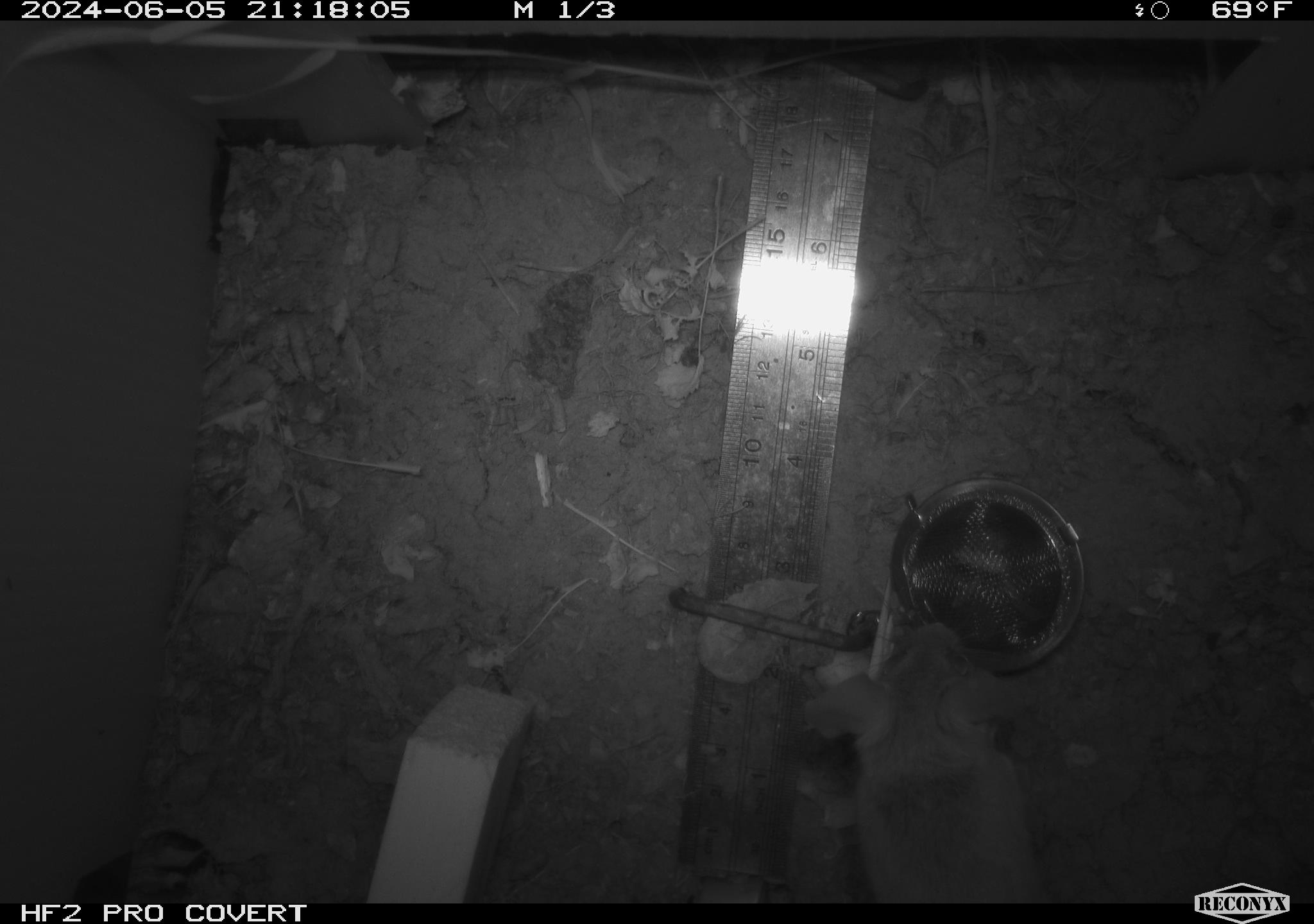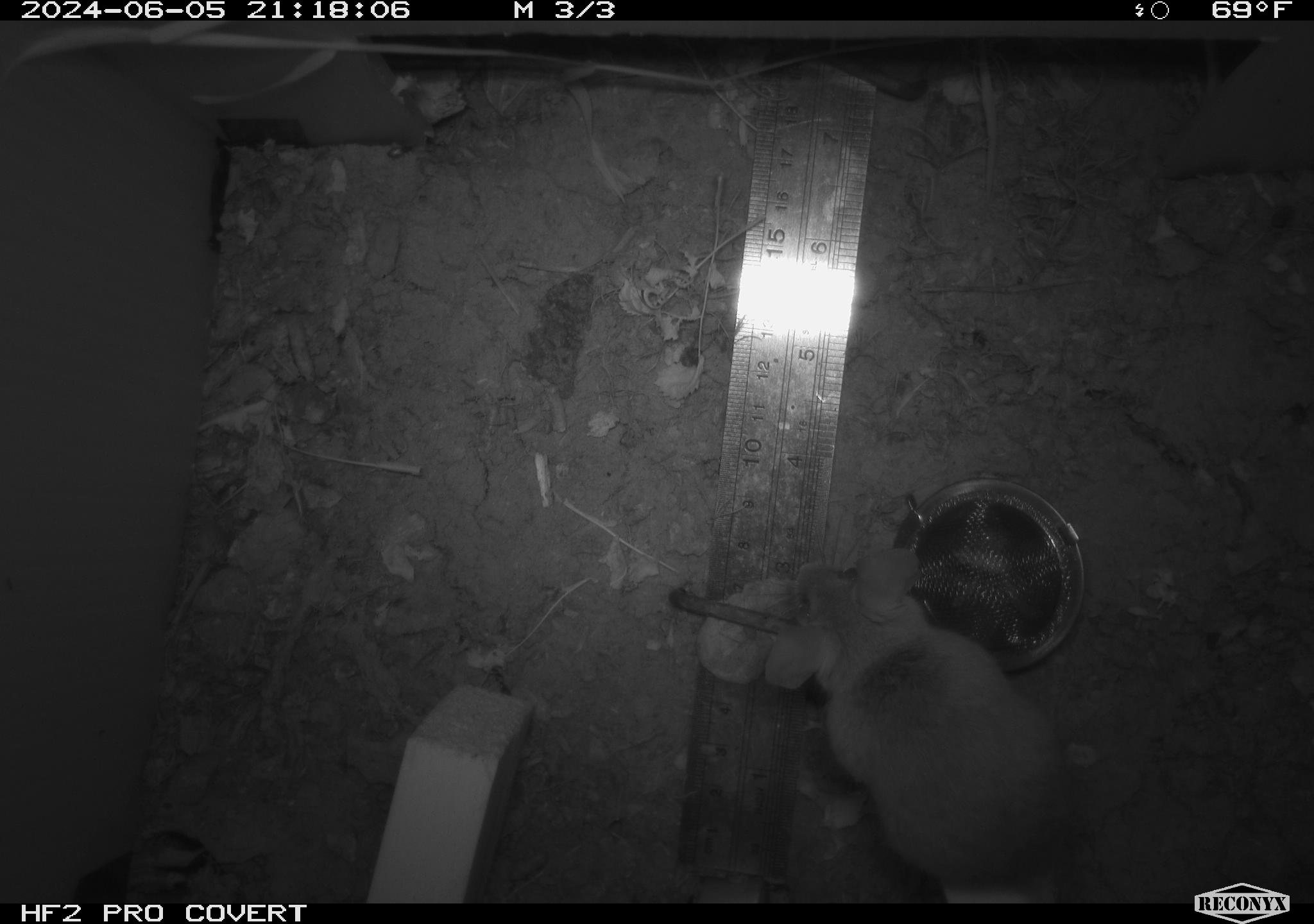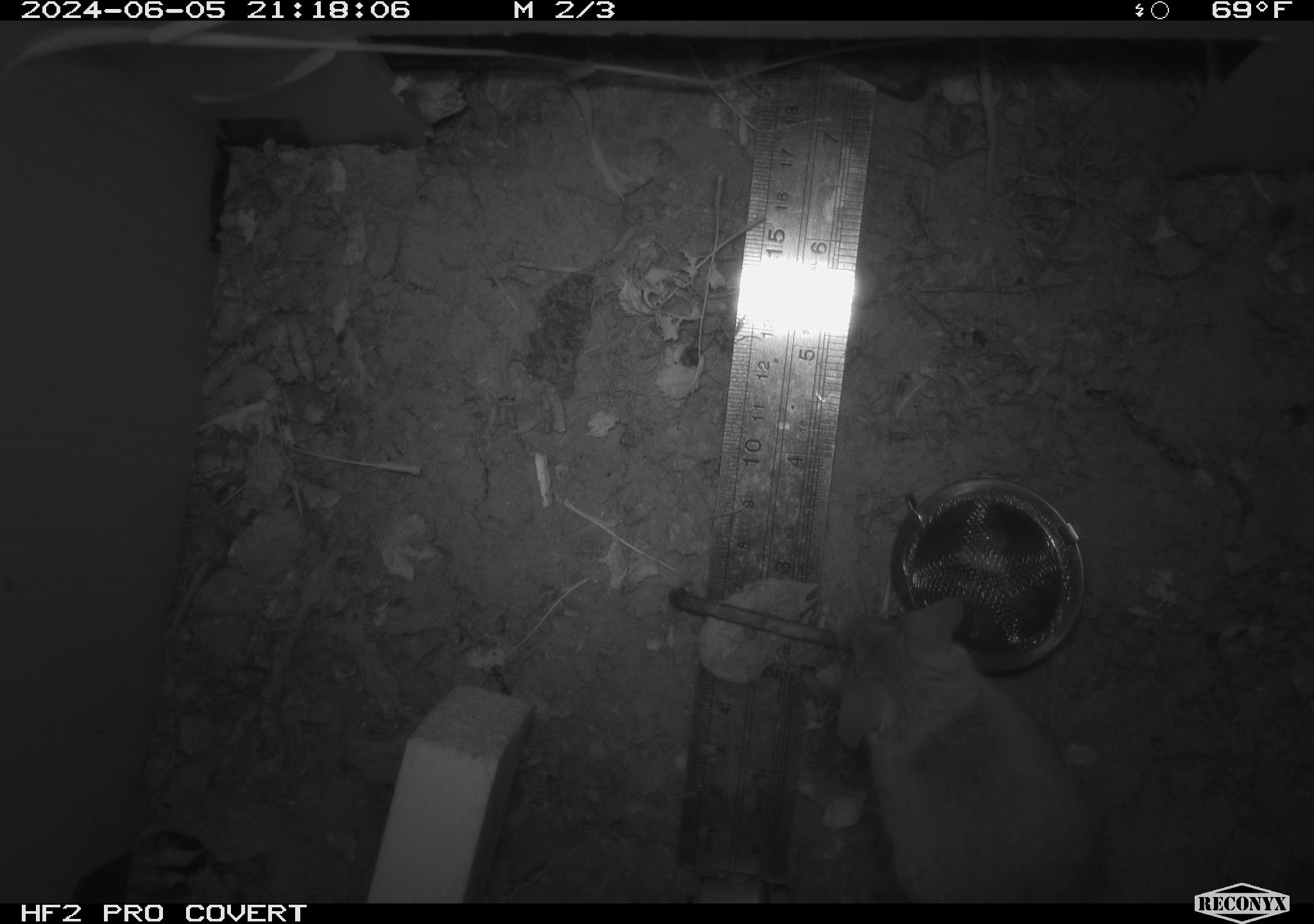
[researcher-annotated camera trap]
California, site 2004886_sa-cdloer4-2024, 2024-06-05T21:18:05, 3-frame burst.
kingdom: Animalia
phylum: Chordata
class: Mammalia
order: Rodentia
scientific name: Rodentia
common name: rodent